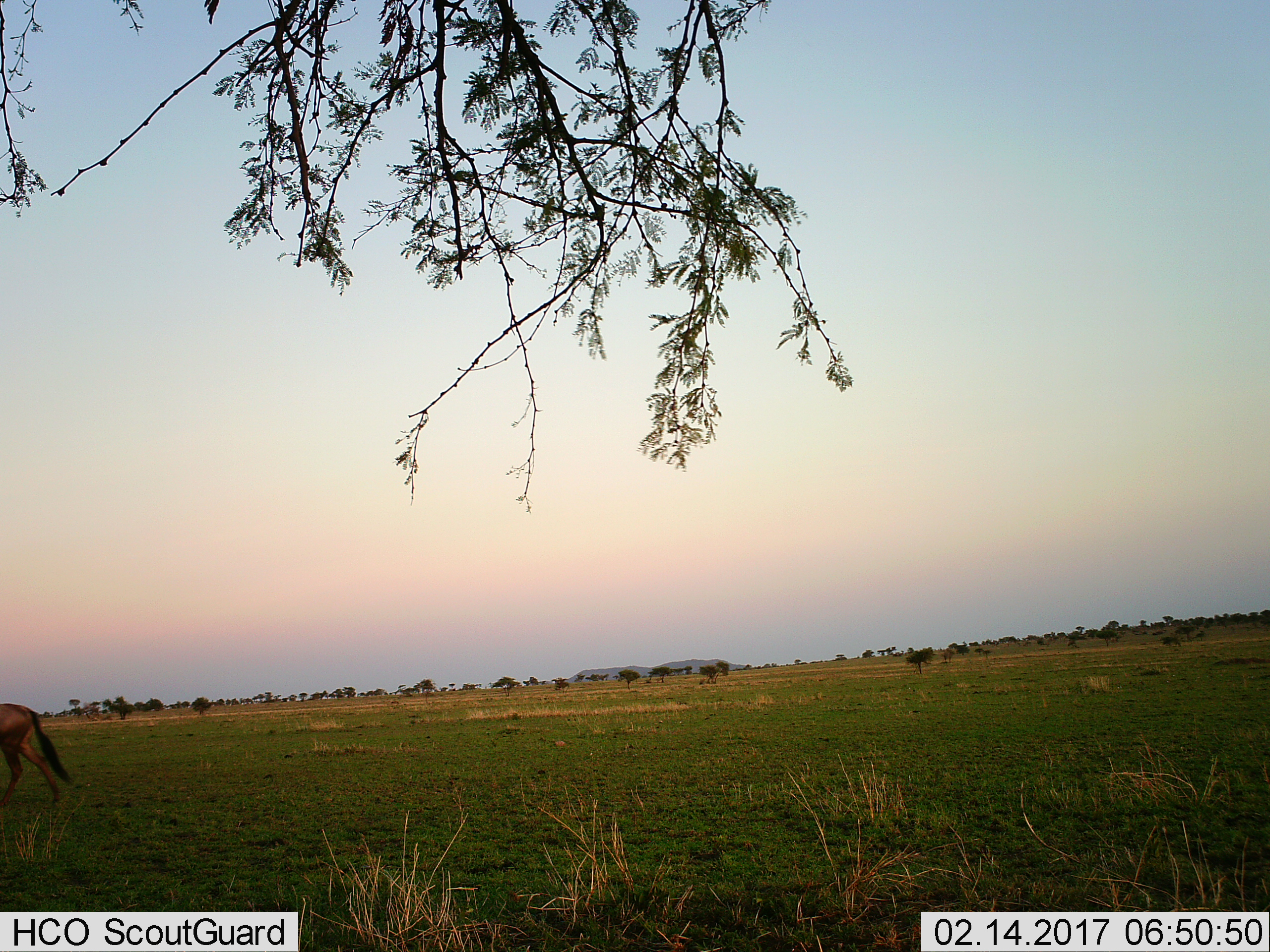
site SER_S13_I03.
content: unidentified animal